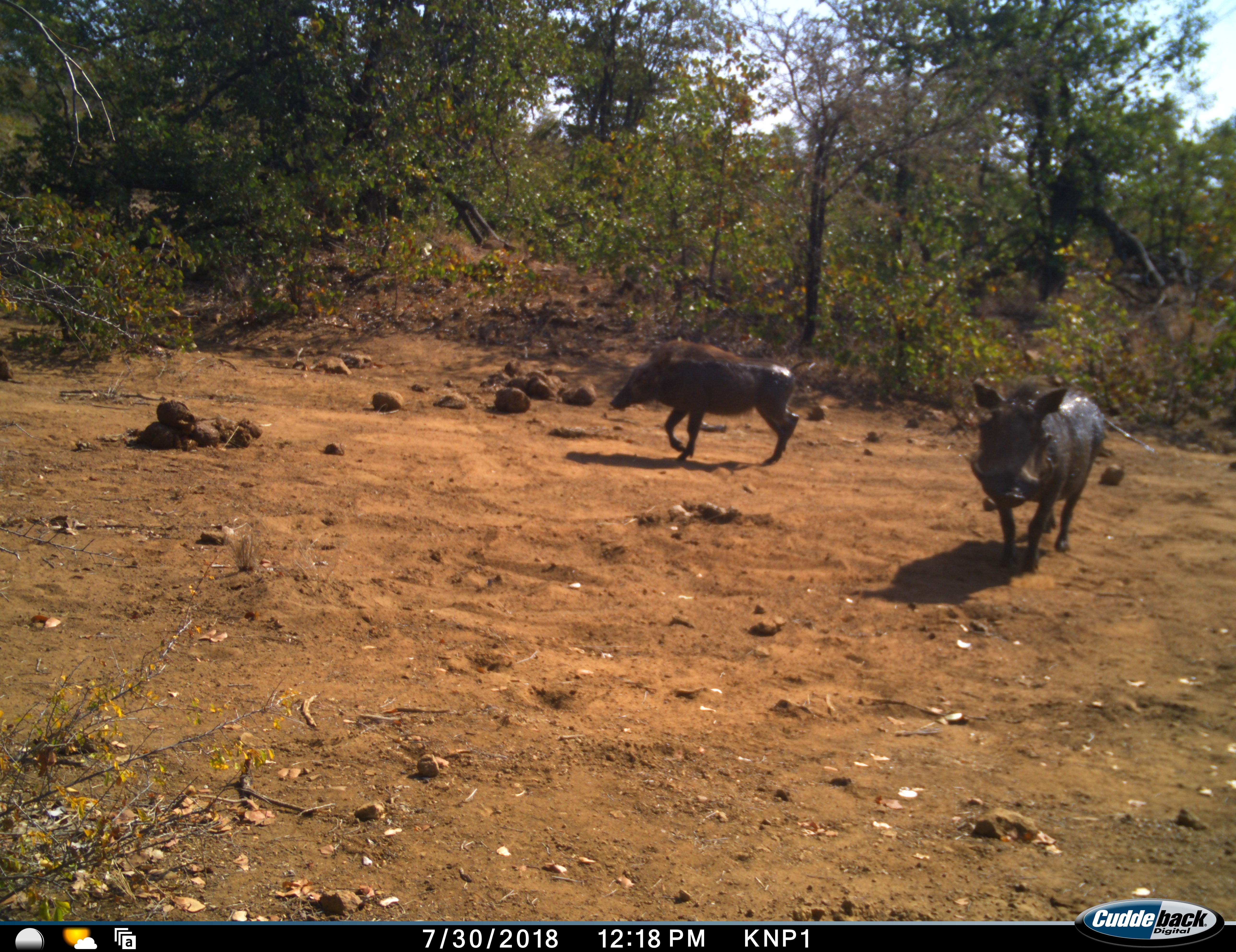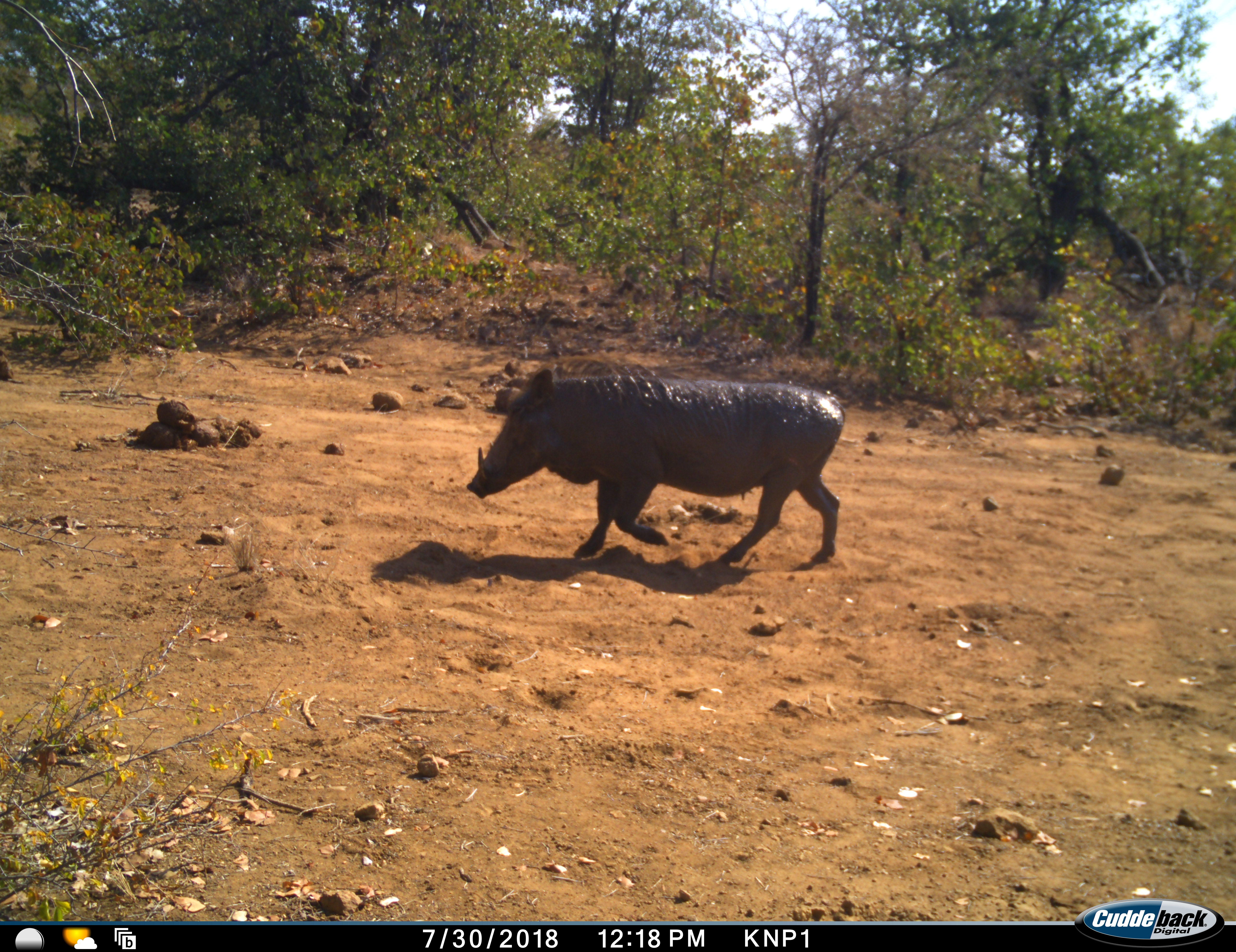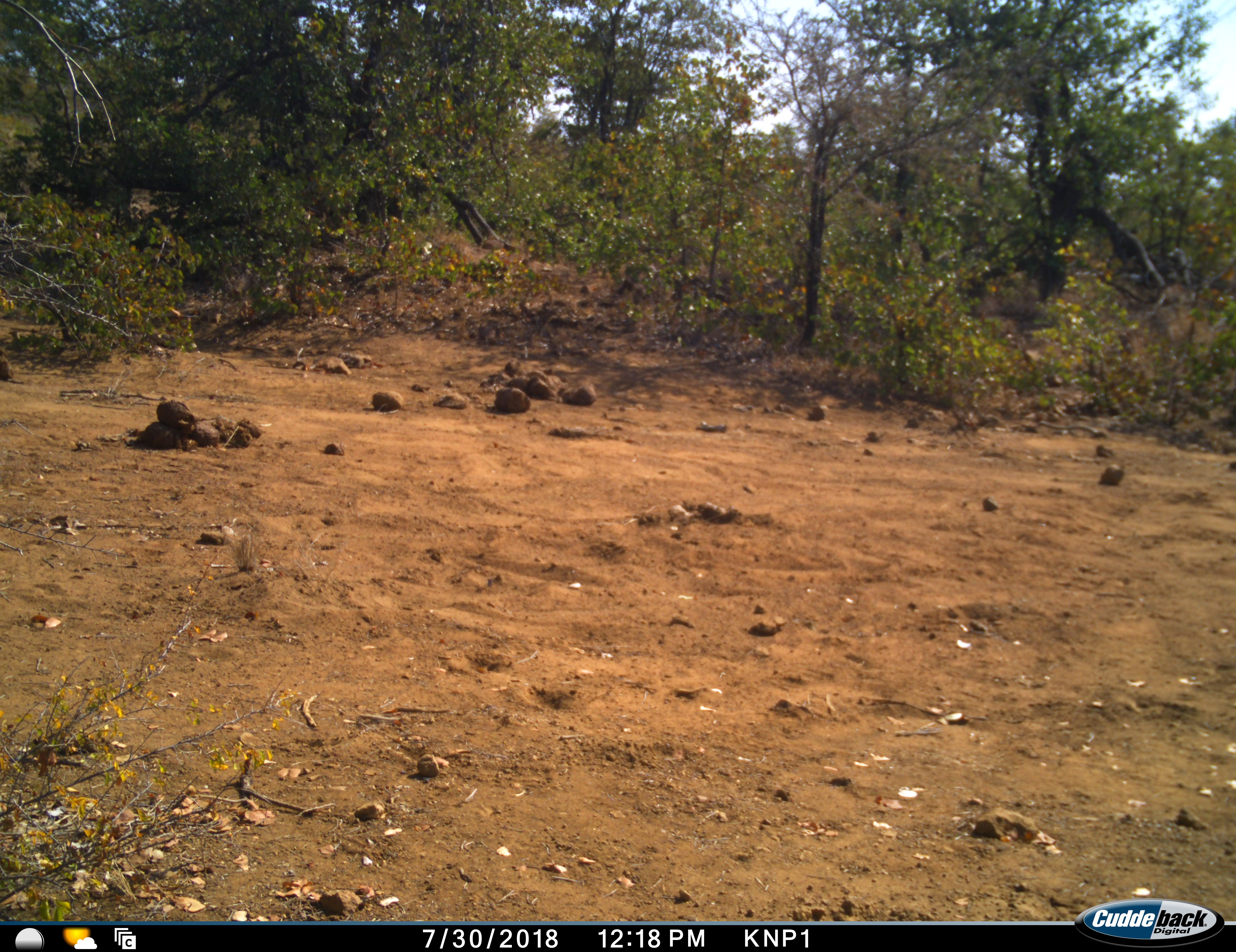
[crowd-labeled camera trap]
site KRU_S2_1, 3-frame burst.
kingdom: Animalia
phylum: Chordata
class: Mammalia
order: Artiodactyla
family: Suidae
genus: Phacochoerus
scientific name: Phacochoerus africanus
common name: warthog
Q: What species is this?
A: Warthog (Phacochoerus africanus).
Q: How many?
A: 2.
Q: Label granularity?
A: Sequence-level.